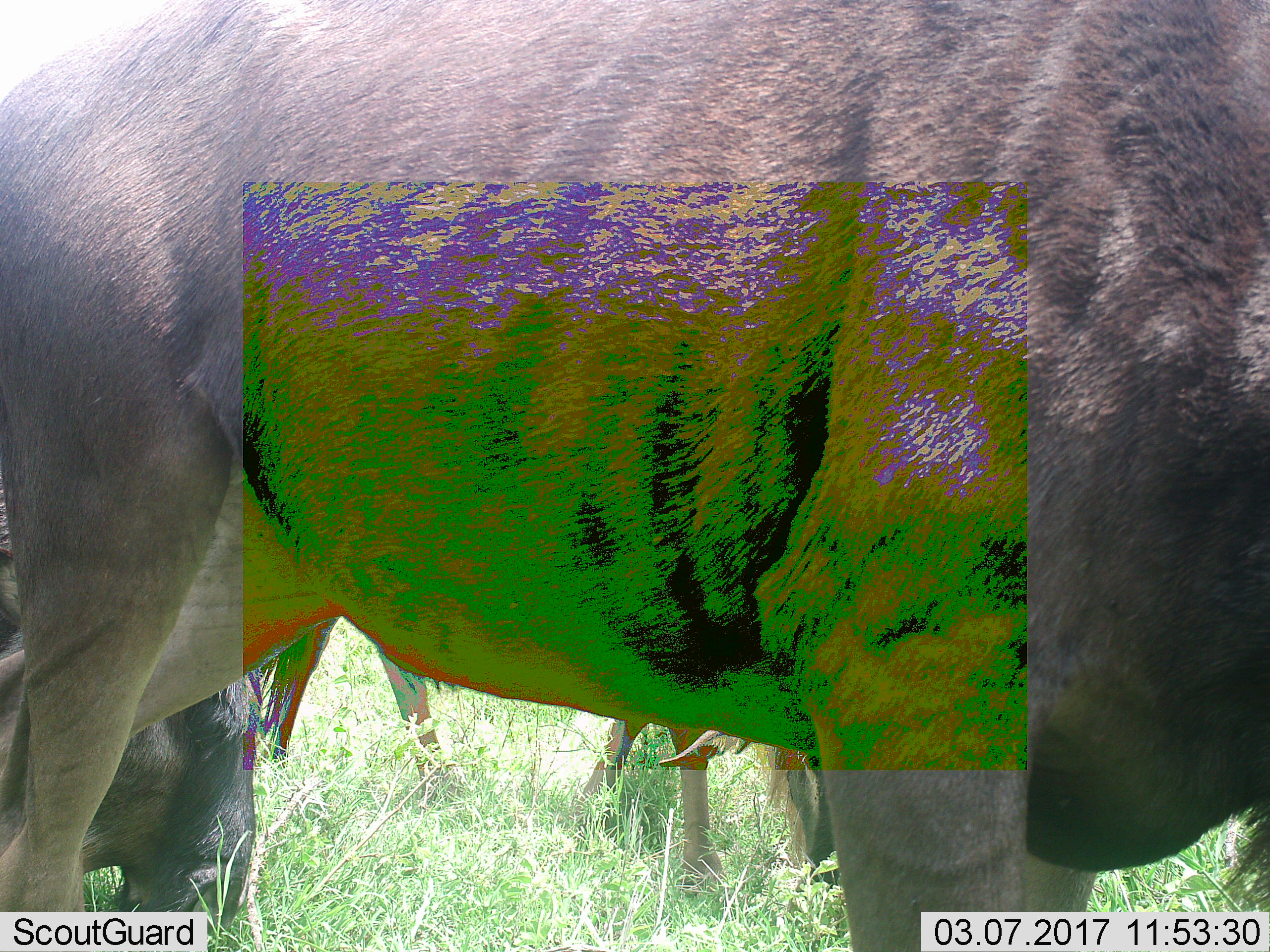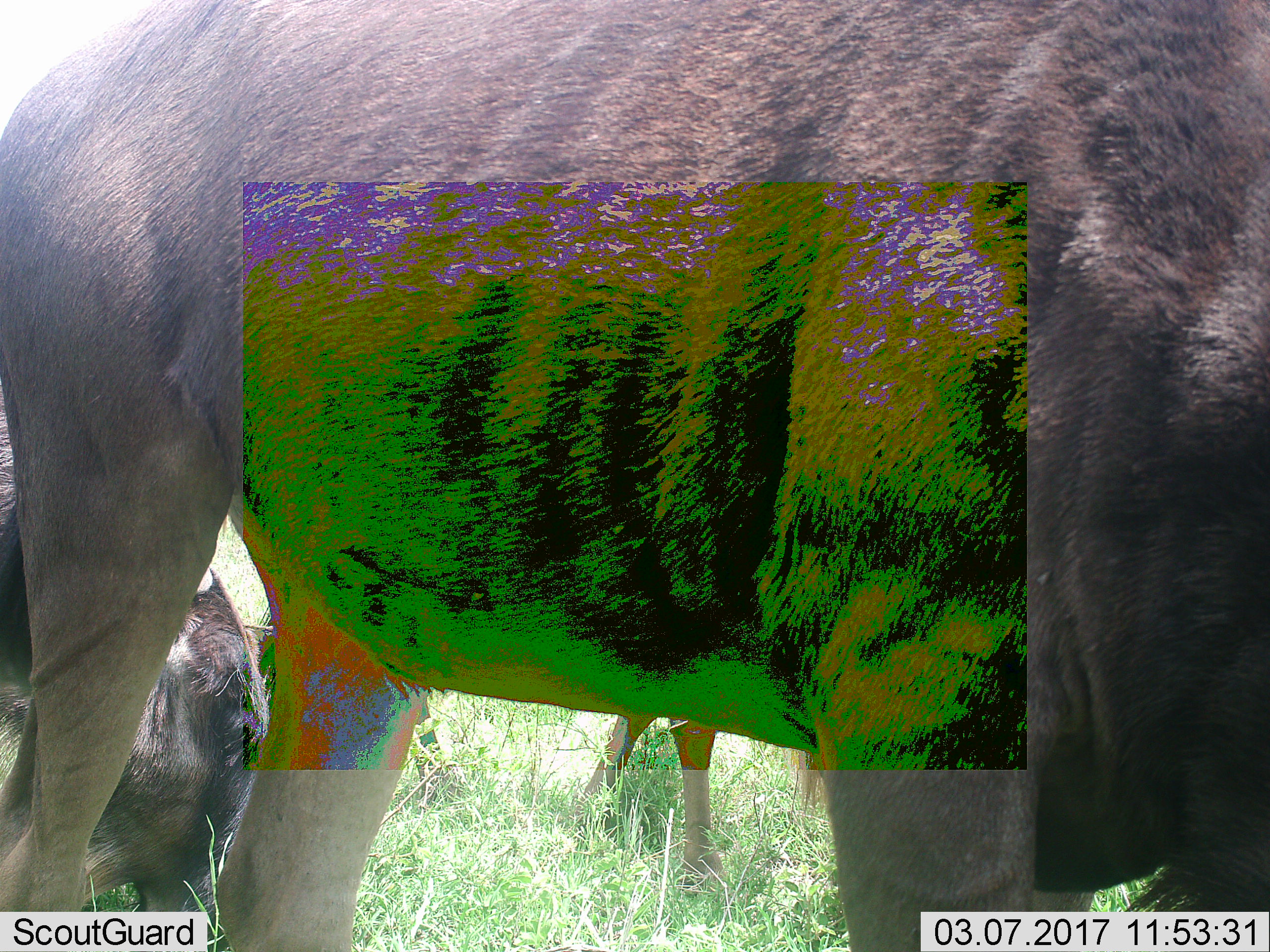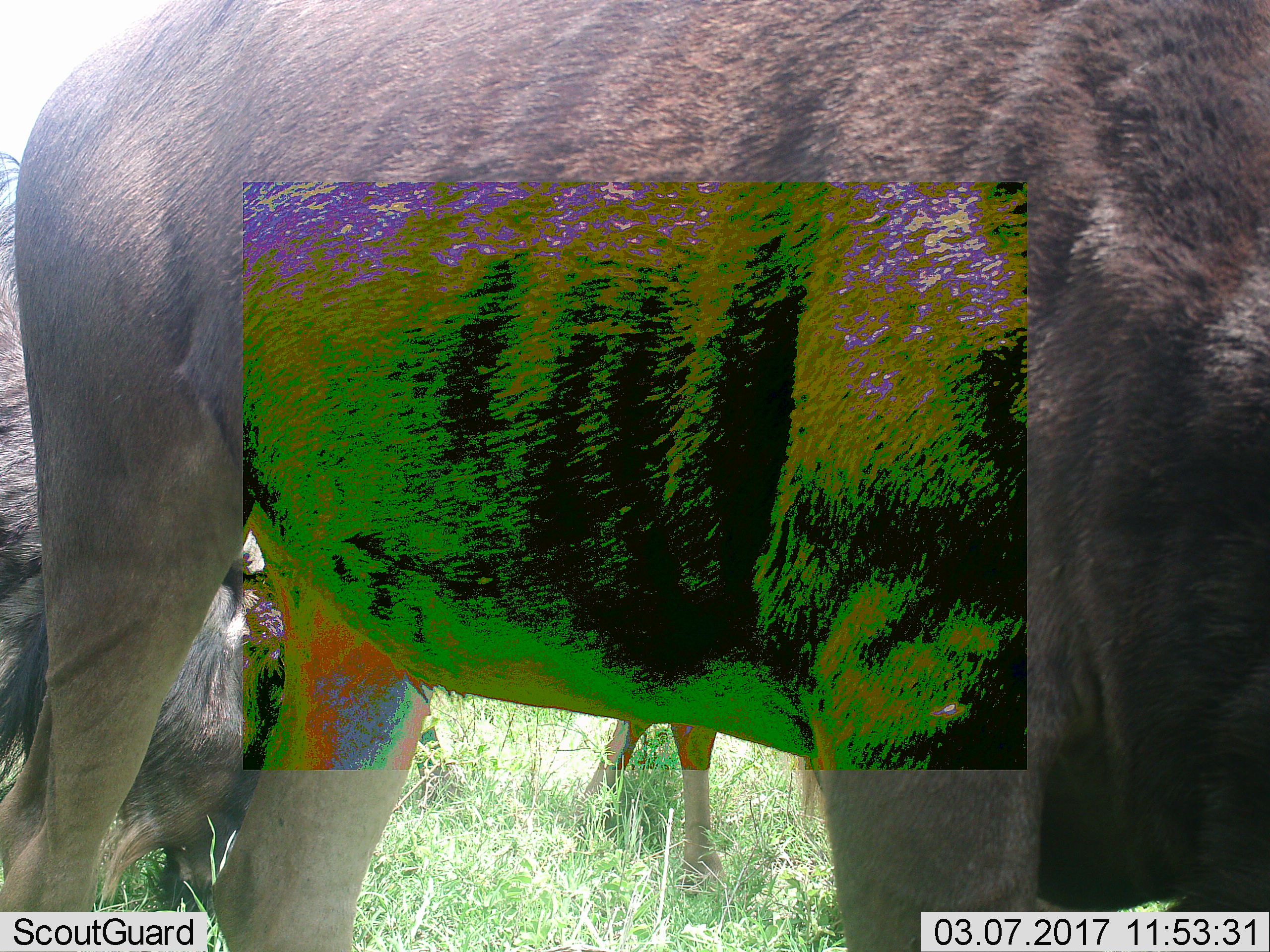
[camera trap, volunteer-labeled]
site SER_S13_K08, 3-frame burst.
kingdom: Animalia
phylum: Chordata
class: Mammalia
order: Artiodactyla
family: Bovidae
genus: Connochaetes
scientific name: Connochaetes taurinus taurinus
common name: blue wildebeest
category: wildebeestblue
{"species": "wildebeestblue (blue wildebeest) (Connochaetes taurinus taurinus)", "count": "3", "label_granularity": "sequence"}